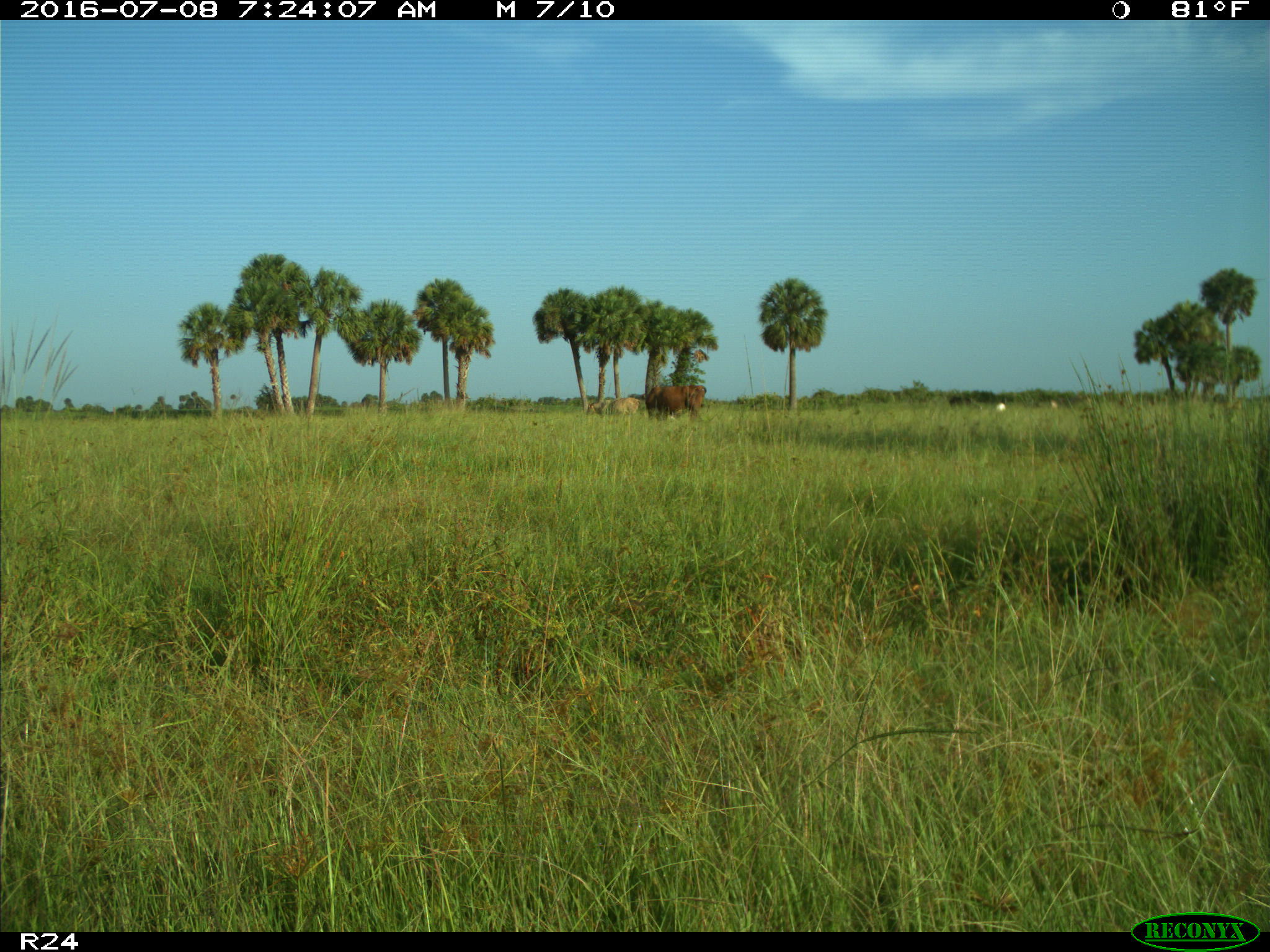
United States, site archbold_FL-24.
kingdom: Animalia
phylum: Chordata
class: Mammalia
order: Artiodactyla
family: Bovidae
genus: Bos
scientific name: Bos taurus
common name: domestic cow